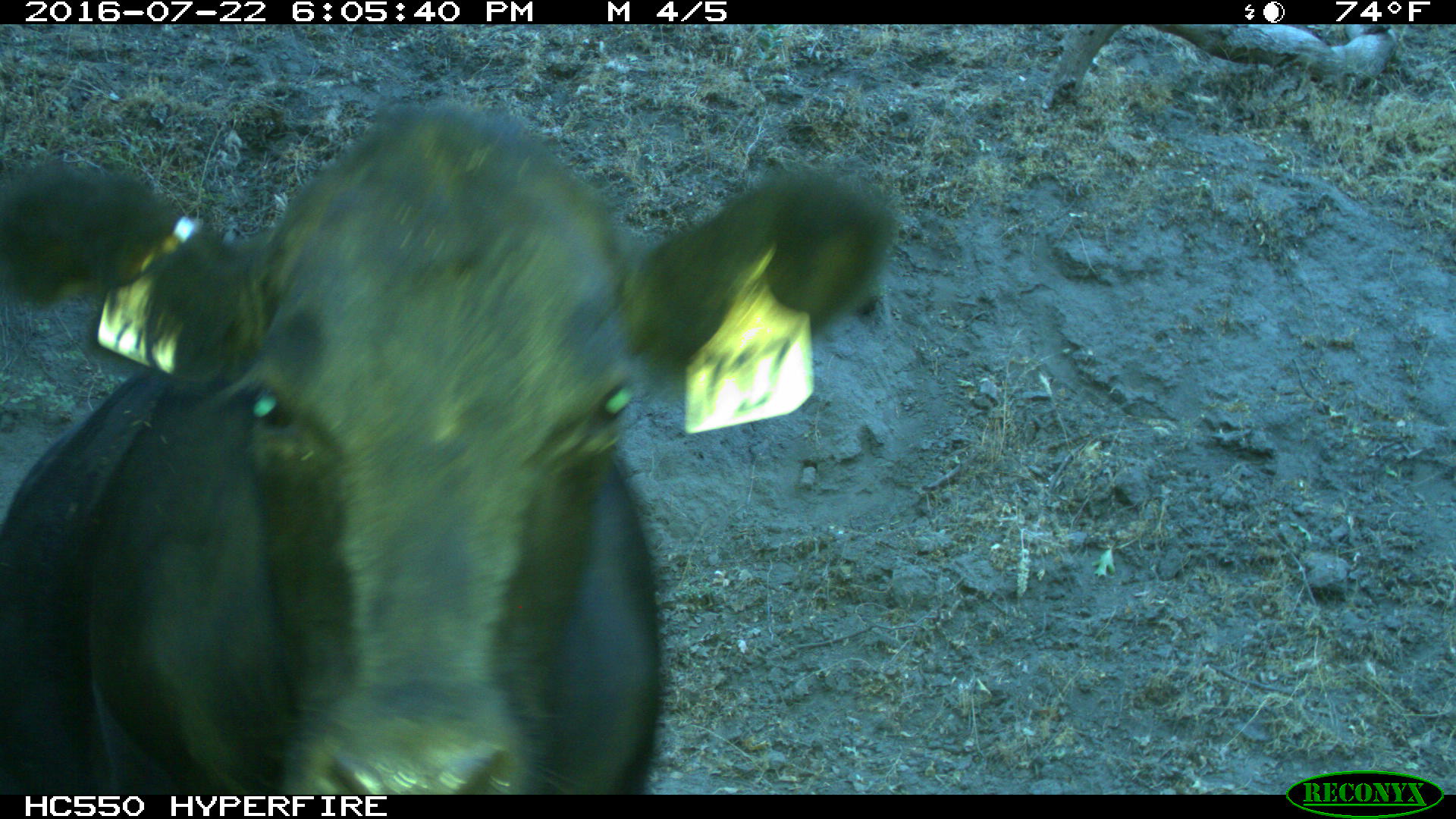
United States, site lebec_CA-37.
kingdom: Animalia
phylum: Chordata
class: Mammalia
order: Artiodactyla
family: Bovidae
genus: Bos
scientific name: Bos taurus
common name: domestic cow